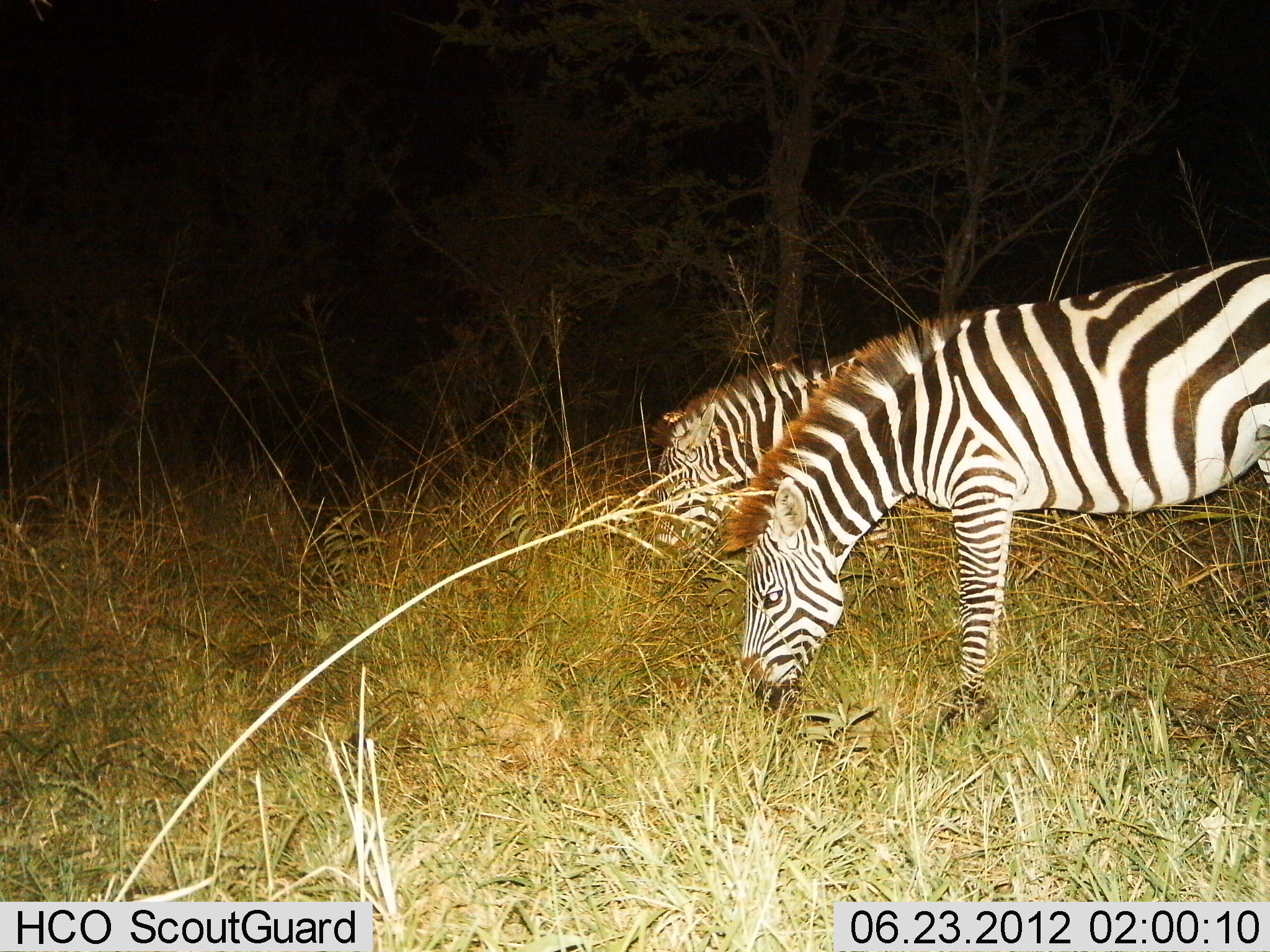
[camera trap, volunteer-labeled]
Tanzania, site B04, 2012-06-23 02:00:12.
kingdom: Animalia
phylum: Chordata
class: Mammalia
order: Perissodactyla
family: Equidae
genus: Equus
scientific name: Equus quagga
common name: plains zebra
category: zebra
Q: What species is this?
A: Zebra (plains zebra) (Equus quagga).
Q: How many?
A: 2.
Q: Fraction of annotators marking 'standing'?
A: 40%.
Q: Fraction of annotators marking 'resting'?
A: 0%.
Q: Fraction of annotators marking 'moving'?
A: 0%.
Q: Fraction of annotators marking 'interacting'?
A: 0%.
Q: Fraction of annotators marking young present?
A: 0%.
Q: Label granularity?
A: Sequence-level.